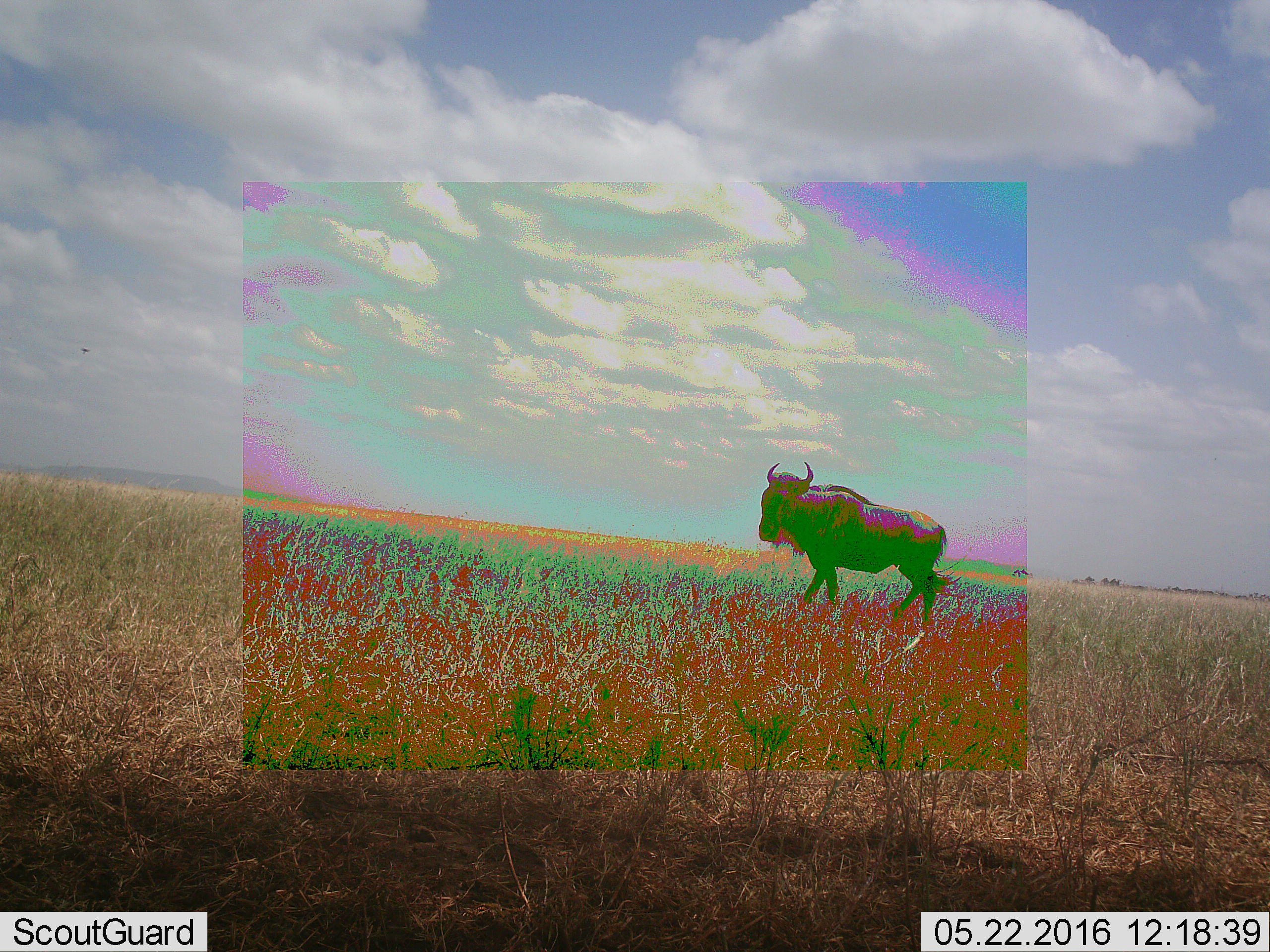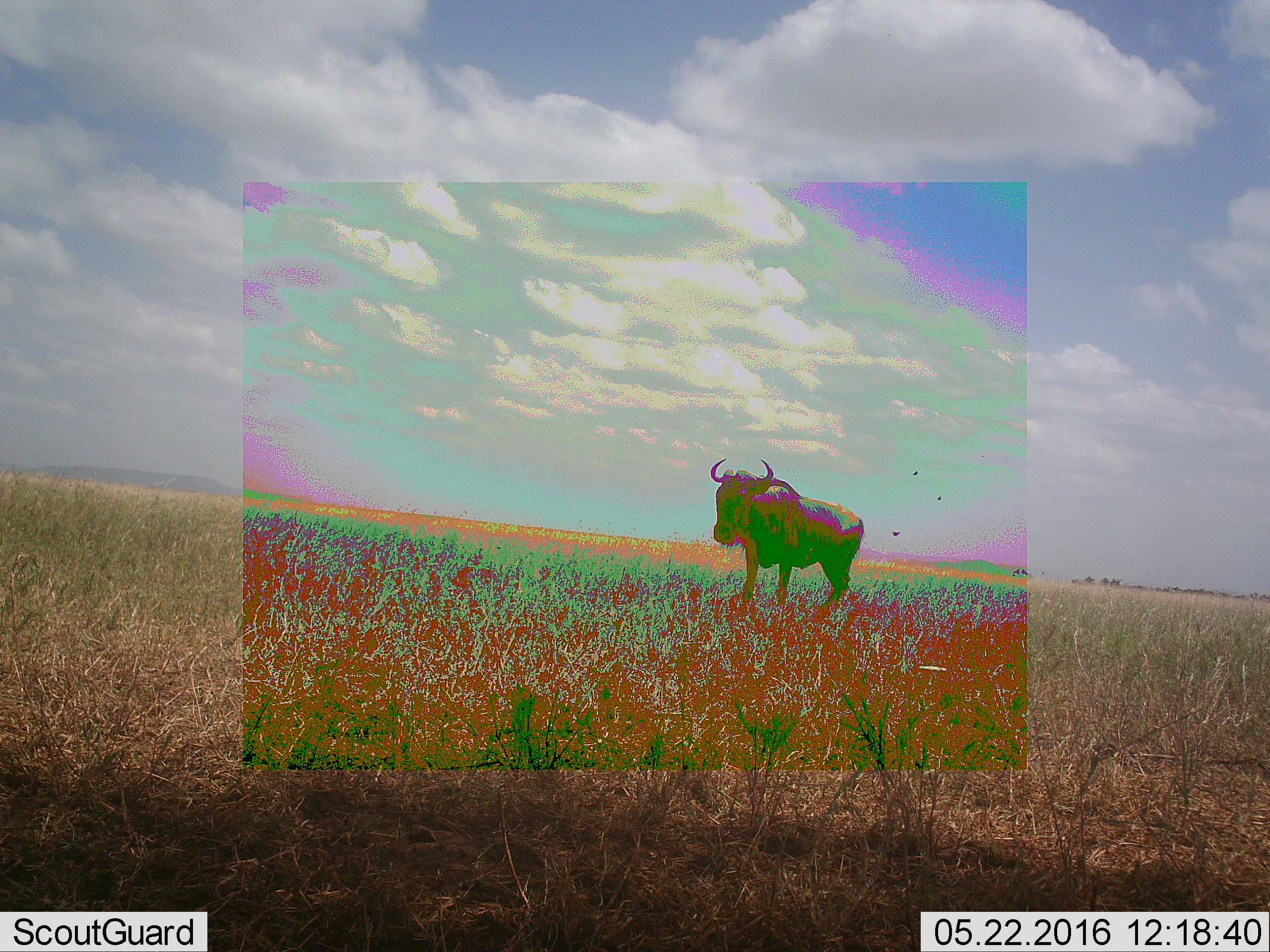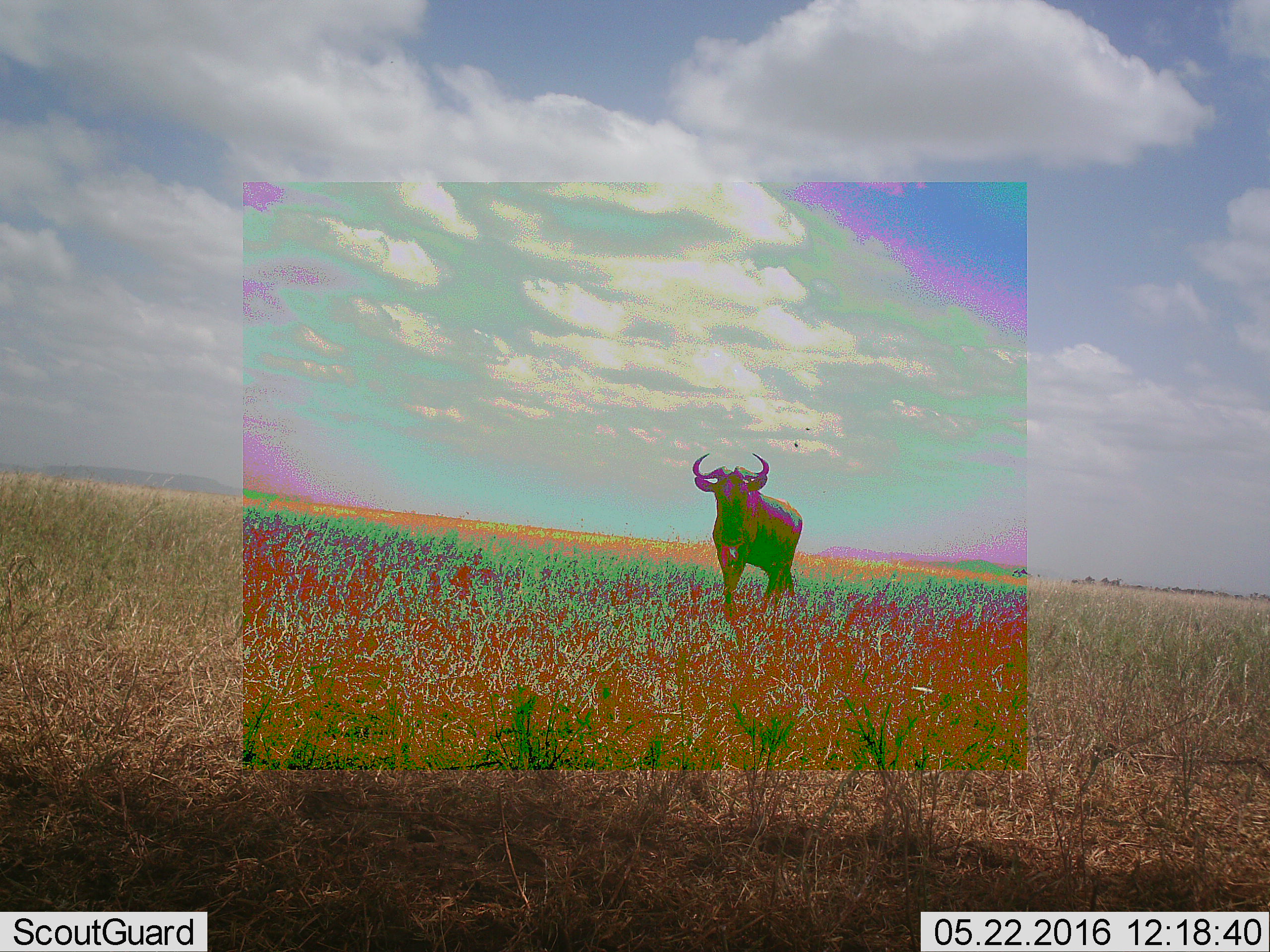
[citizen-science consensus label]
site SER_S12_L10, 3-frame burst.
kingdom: Animalia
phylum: Chordata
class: Mammalia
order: Artiodactyla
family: Bovidae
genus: Connochaetes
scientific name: Connochaetes taurinus taurinus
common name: blue wildebeest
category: wildebeestblue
Wildebeestblue (blue wildebeest) (Connochaetes taurinus taurinus), count 1. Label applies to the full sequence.